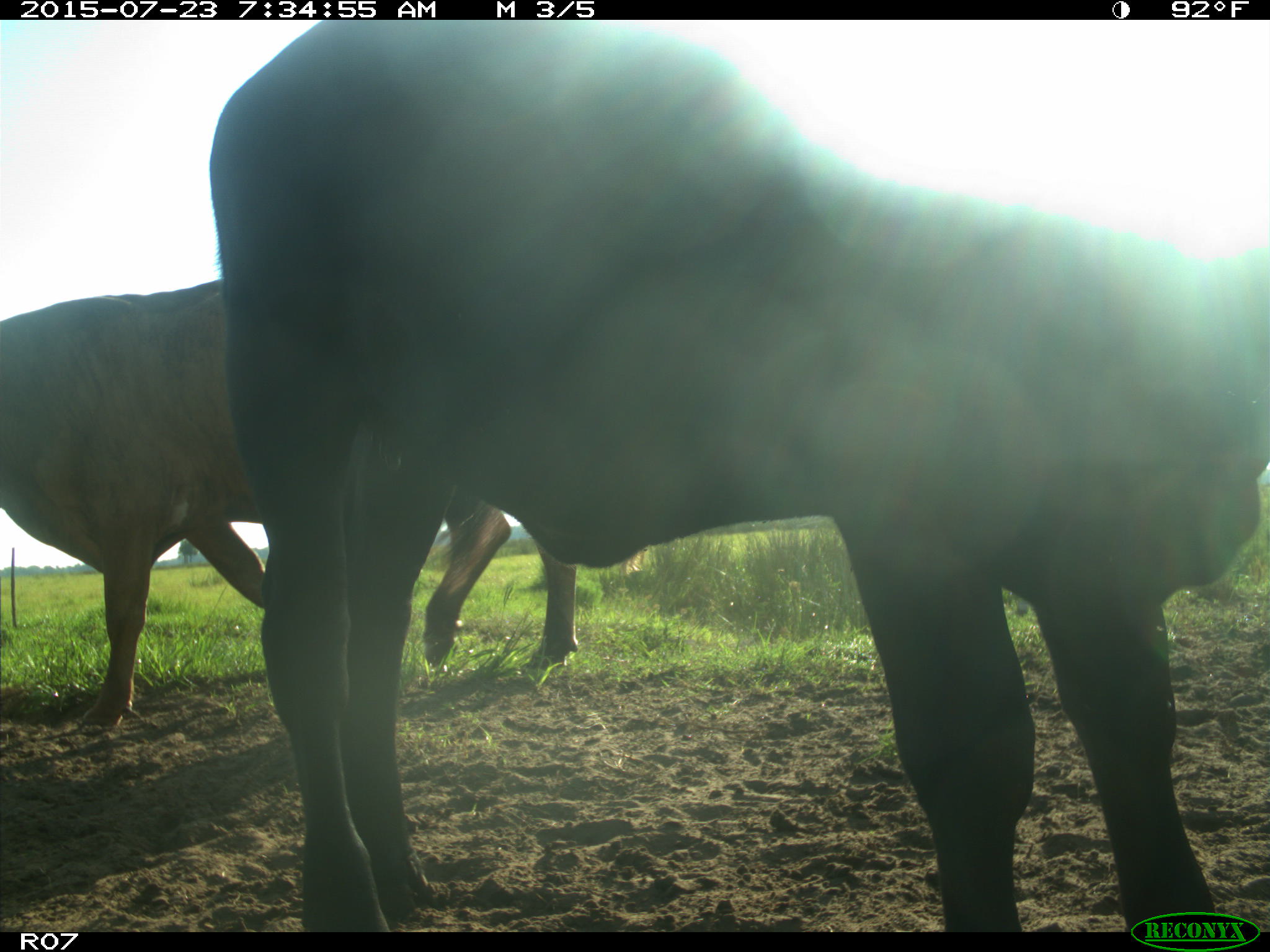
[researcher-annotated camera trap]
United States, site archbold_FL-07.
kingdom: Animalia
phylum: Chordata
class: Mammalia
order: Artiodactyla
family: Bovidae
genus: Bos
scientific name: Bos taurus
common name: domestic cow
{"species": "Bos taurus (domestic cow)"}